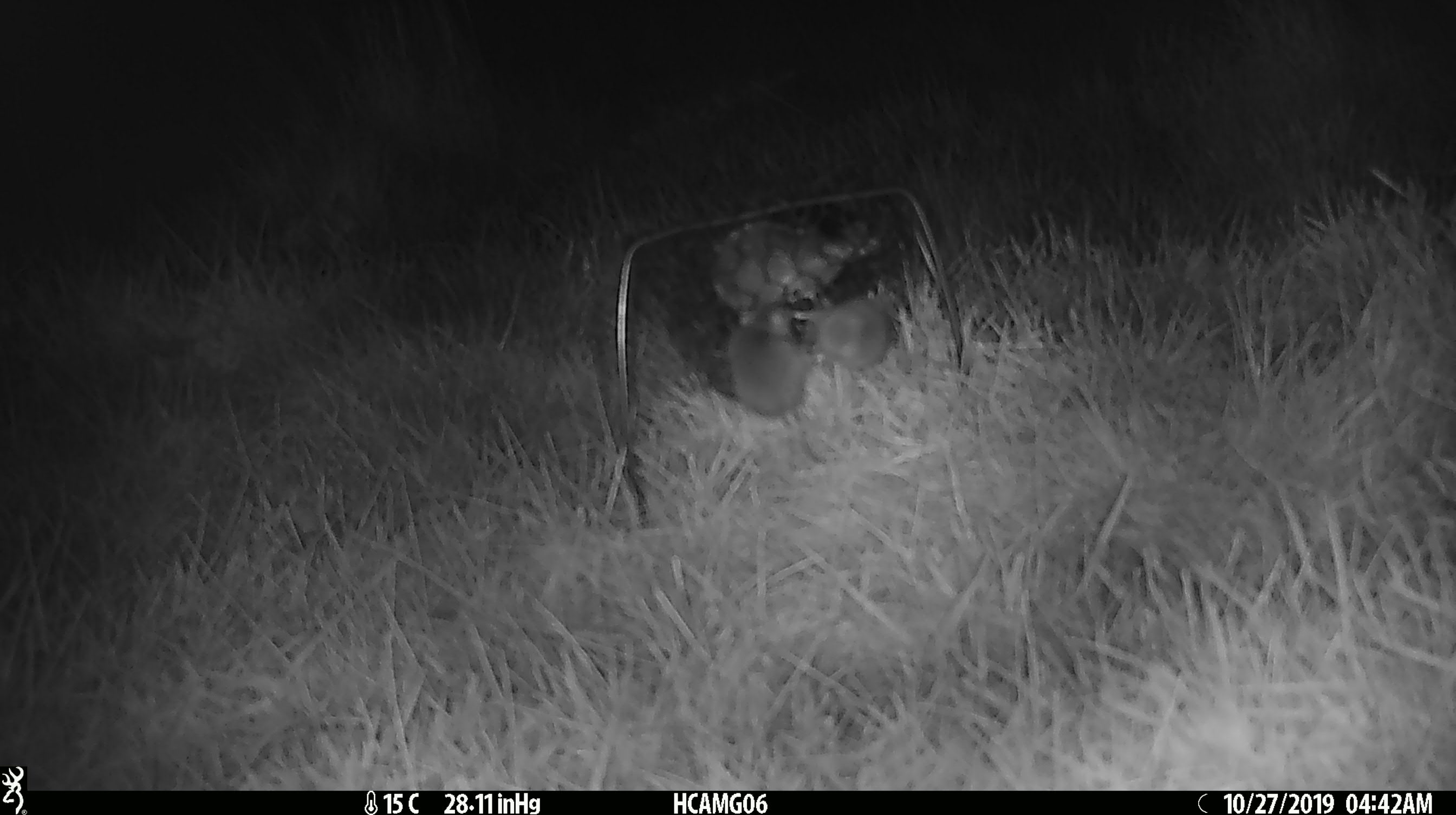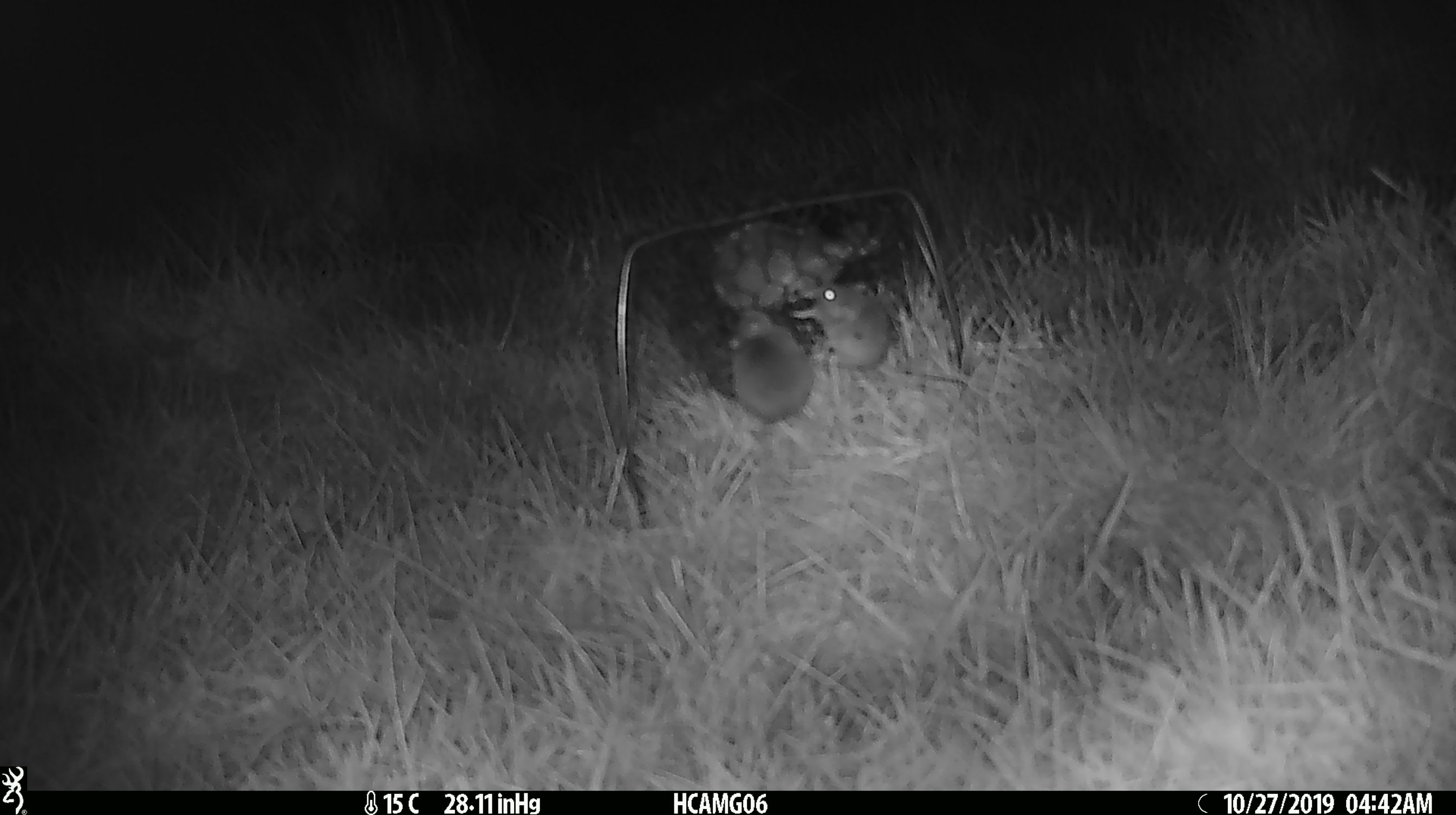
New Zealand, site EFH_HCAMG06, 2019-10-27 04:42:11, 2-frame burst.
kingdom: Animalia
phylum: Chordata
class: Mammalia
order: Rodentia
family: Muridae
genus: Mus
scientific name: Mus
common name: mouse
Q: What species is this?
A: Mouse (Mus).